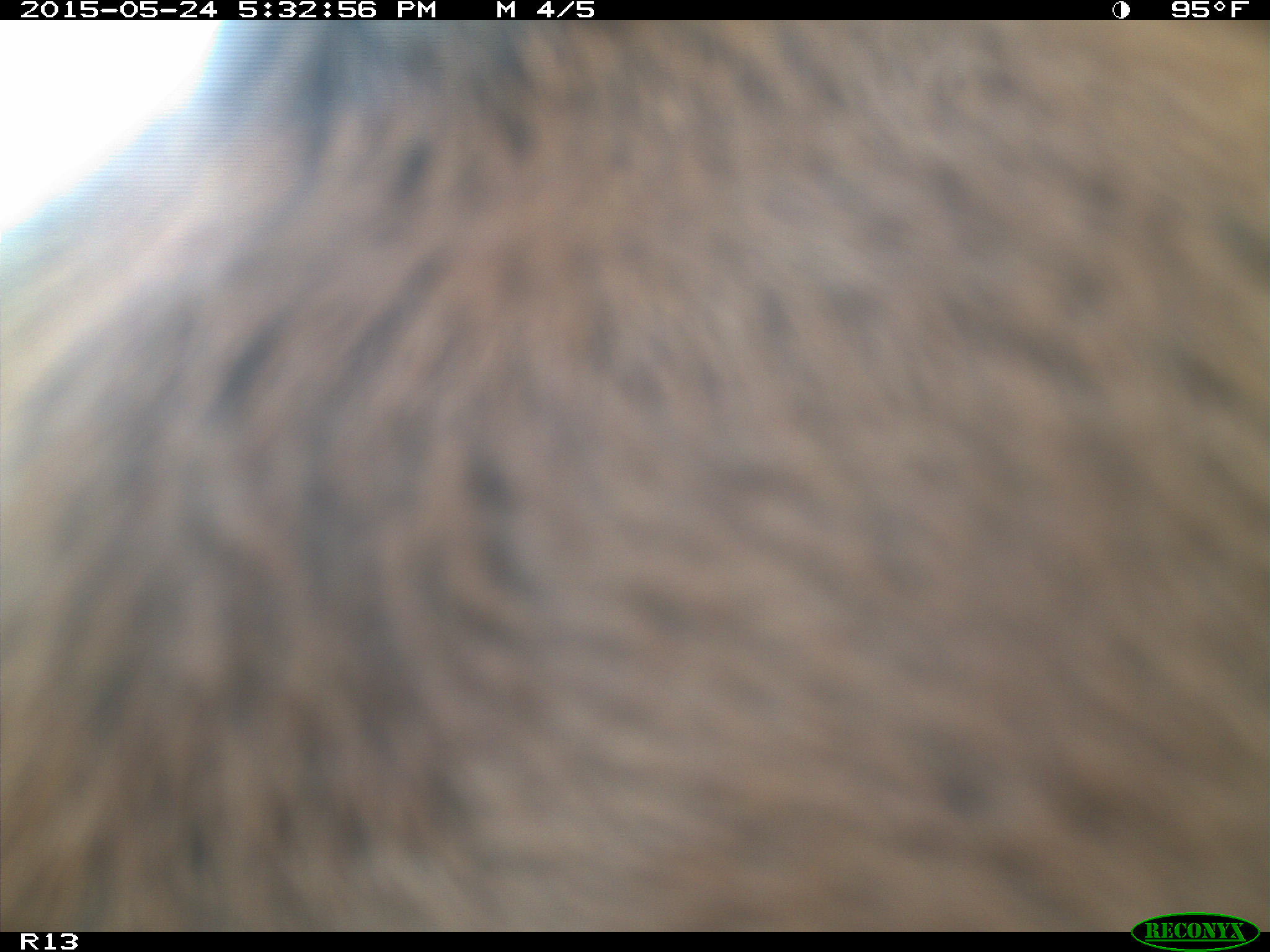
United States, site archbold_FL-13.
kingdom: Animalia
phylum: Chordata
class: Mammalia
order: Artiodactyla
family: Bovidae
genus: Bos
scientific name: Bos taurus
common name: domestic cow